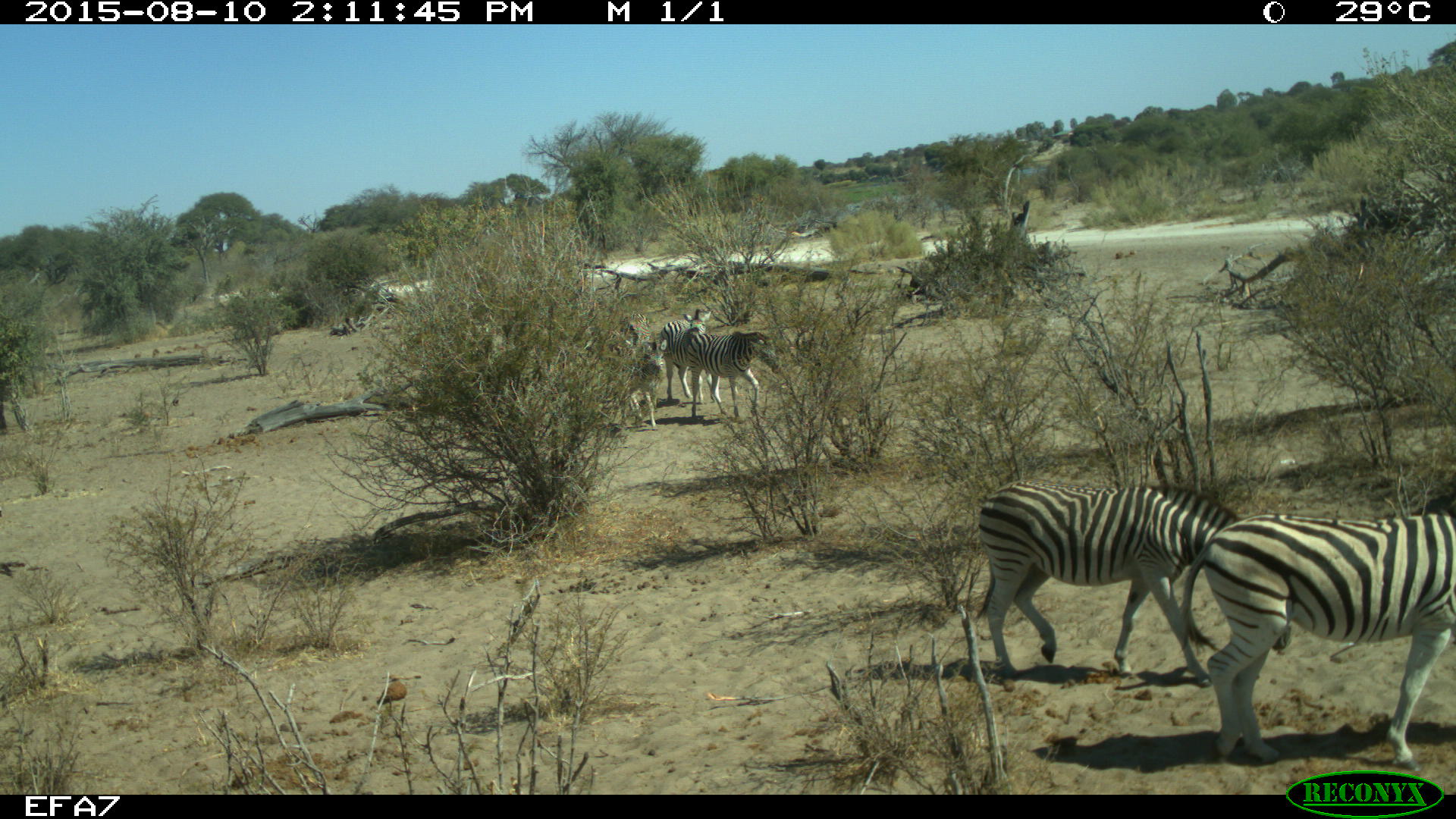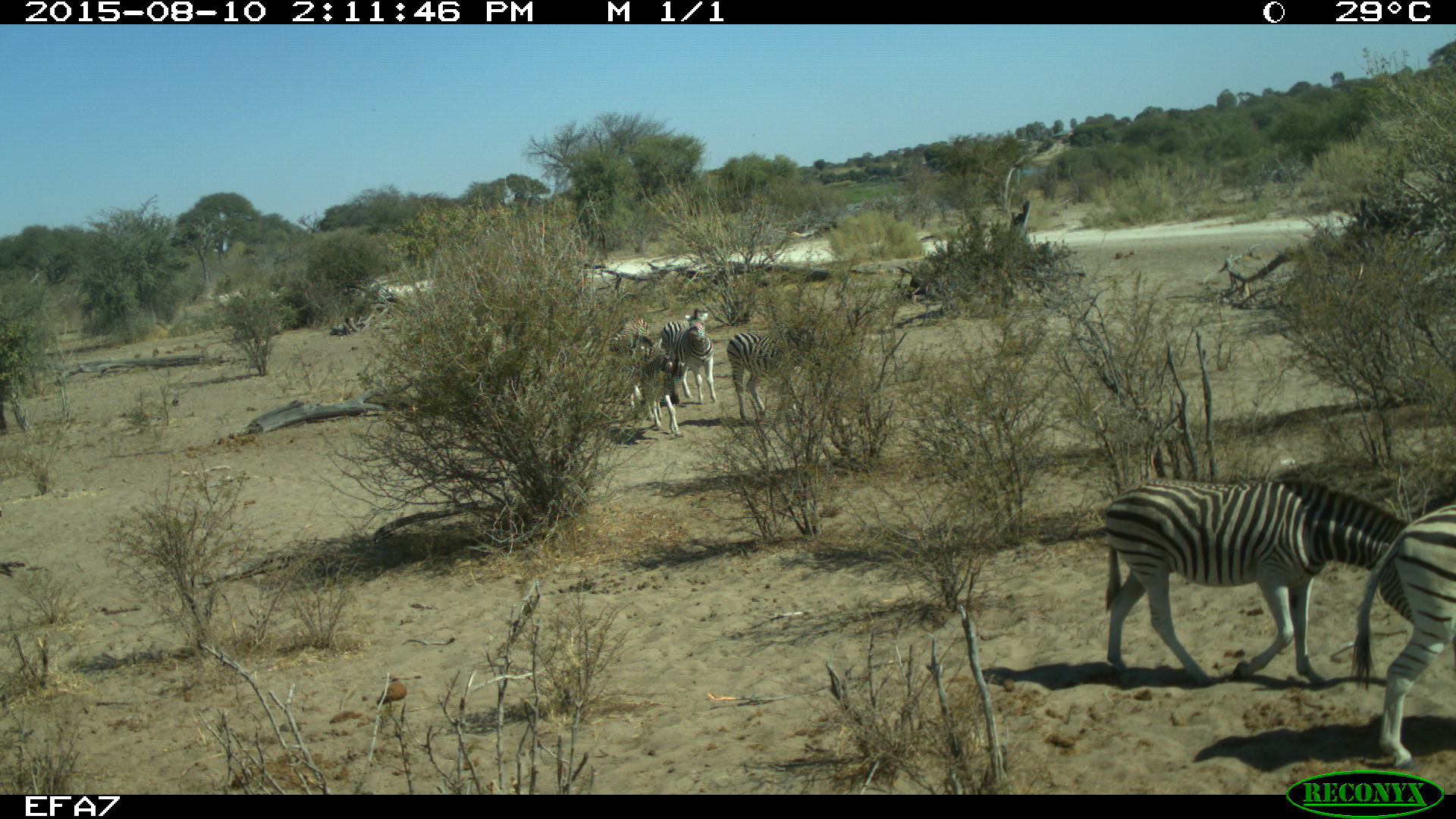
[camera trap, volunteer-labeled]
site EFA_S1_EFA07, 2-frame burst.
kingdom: Animalia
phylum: Chordata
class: Mammalia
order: Perissodactyla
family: Equidae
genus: Equus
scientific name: Equus quagga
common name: plains zebra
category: zebraplains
Zebraplains (plains zebra) (Equus quagga), count 5. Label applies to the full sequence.